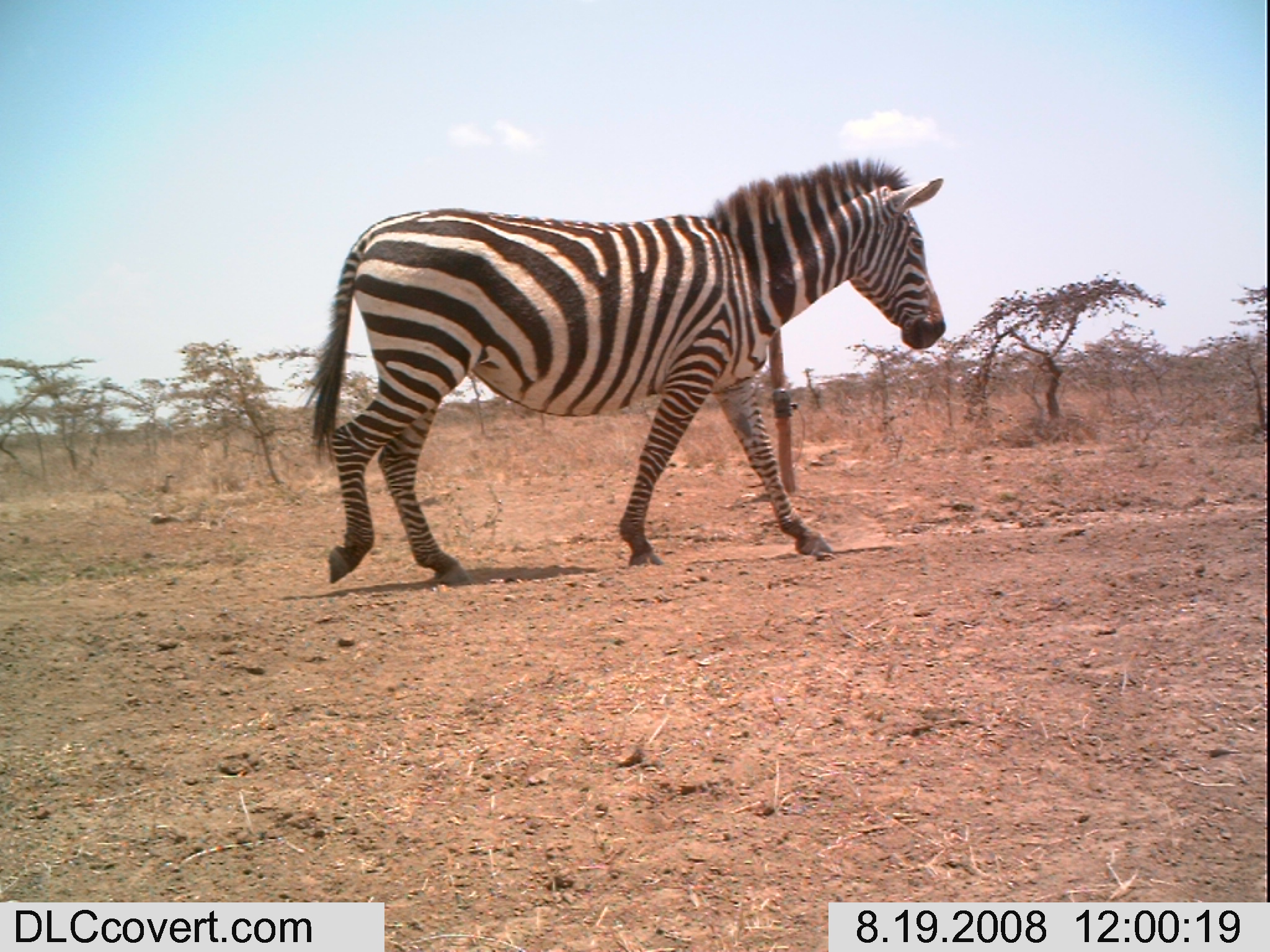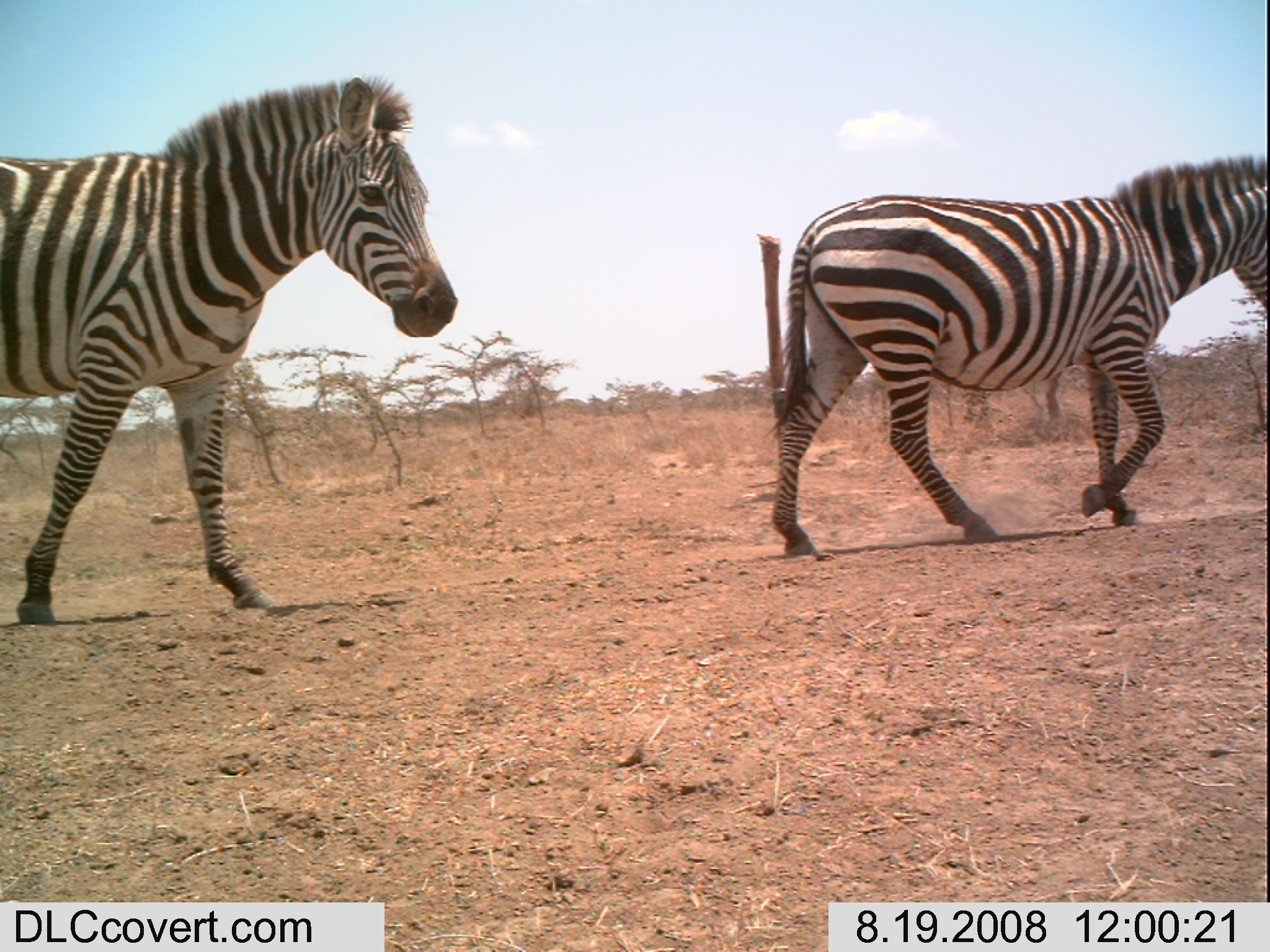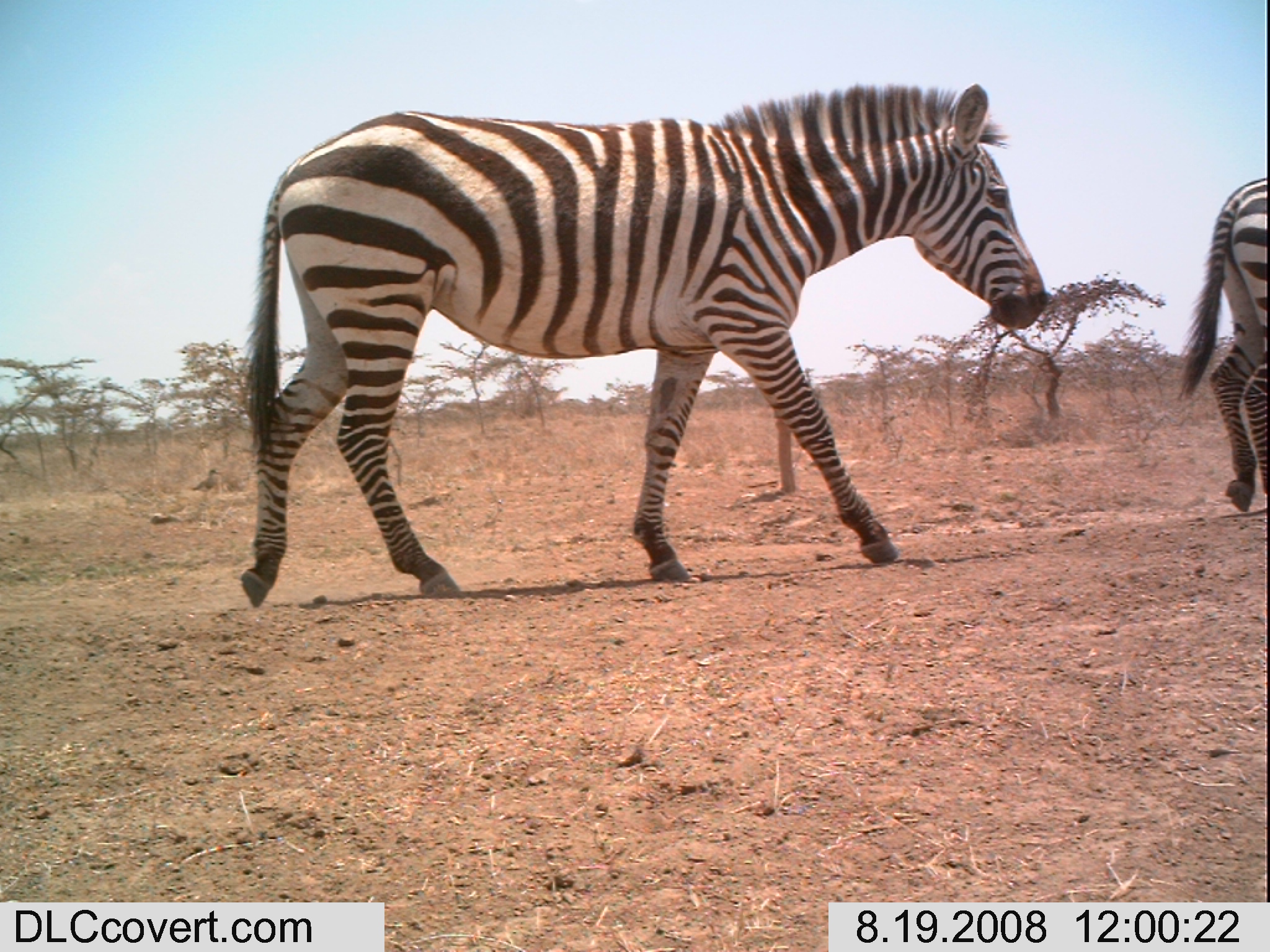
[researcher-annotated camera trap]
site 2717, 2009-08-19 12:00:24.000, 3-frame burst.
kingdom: Animalia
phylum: Chordata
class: Mammalia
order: Perissodactyla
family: Equidae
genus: Equus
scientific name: Equus quagga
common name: plains zebra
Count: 1.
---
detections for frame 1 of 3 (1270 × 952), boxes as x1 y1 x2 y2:
equus quagga: 300 156 946 584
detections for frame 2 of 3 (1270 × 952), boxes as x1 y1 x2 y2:
equus quagga: 0 73 459 627; 761 153 1270 561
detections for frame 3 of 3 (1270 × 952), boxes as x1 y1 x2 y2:
equus quagga: 237 79 1049 608; 1176 171 1270 509